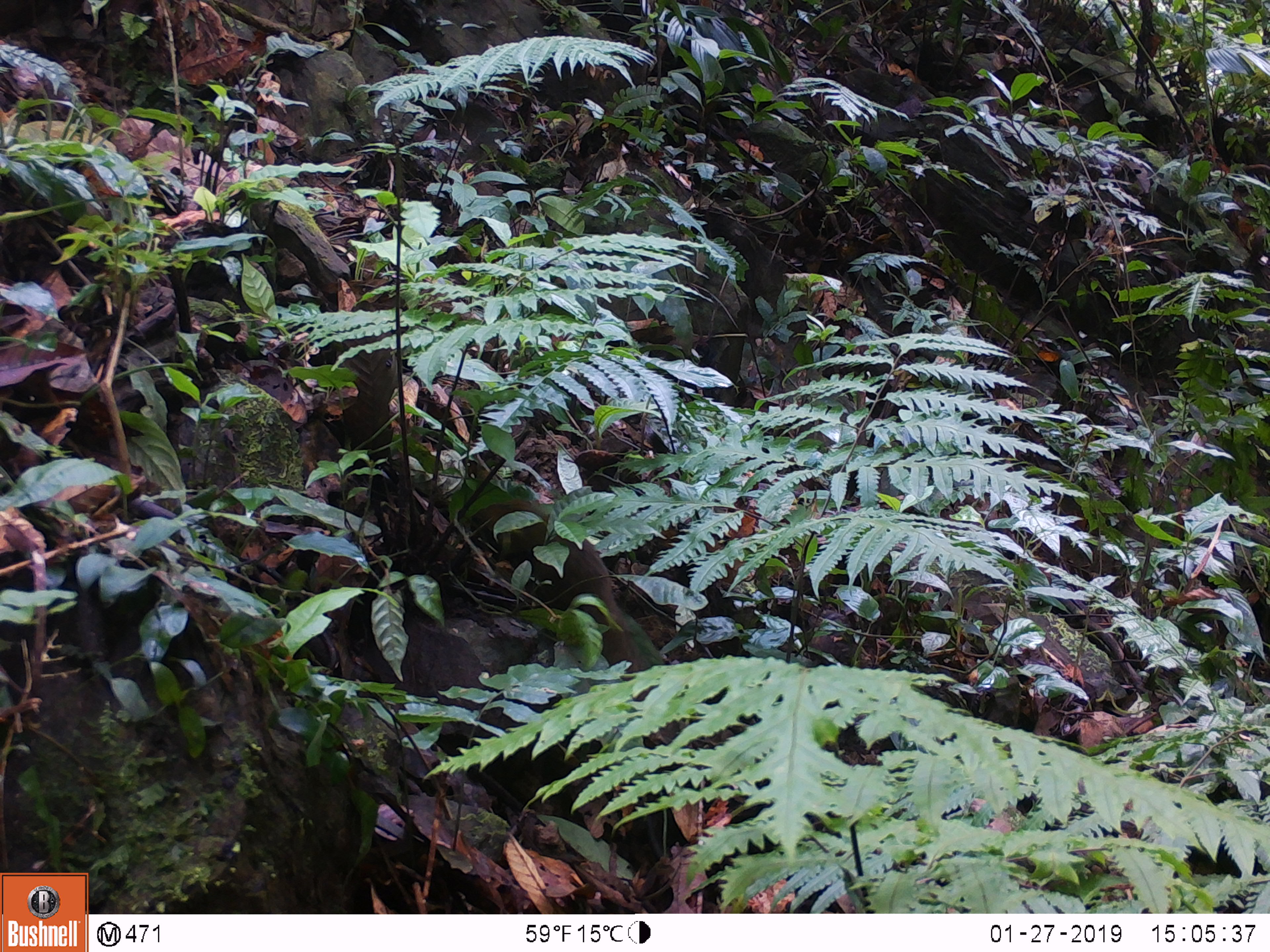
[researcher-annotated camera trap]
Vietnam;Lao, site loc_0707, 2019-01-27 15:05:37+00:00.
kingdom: Animalia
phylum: Chordata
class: Mammalia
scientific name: Mammalia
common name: mammal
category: unidentified small mammal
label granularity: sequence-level